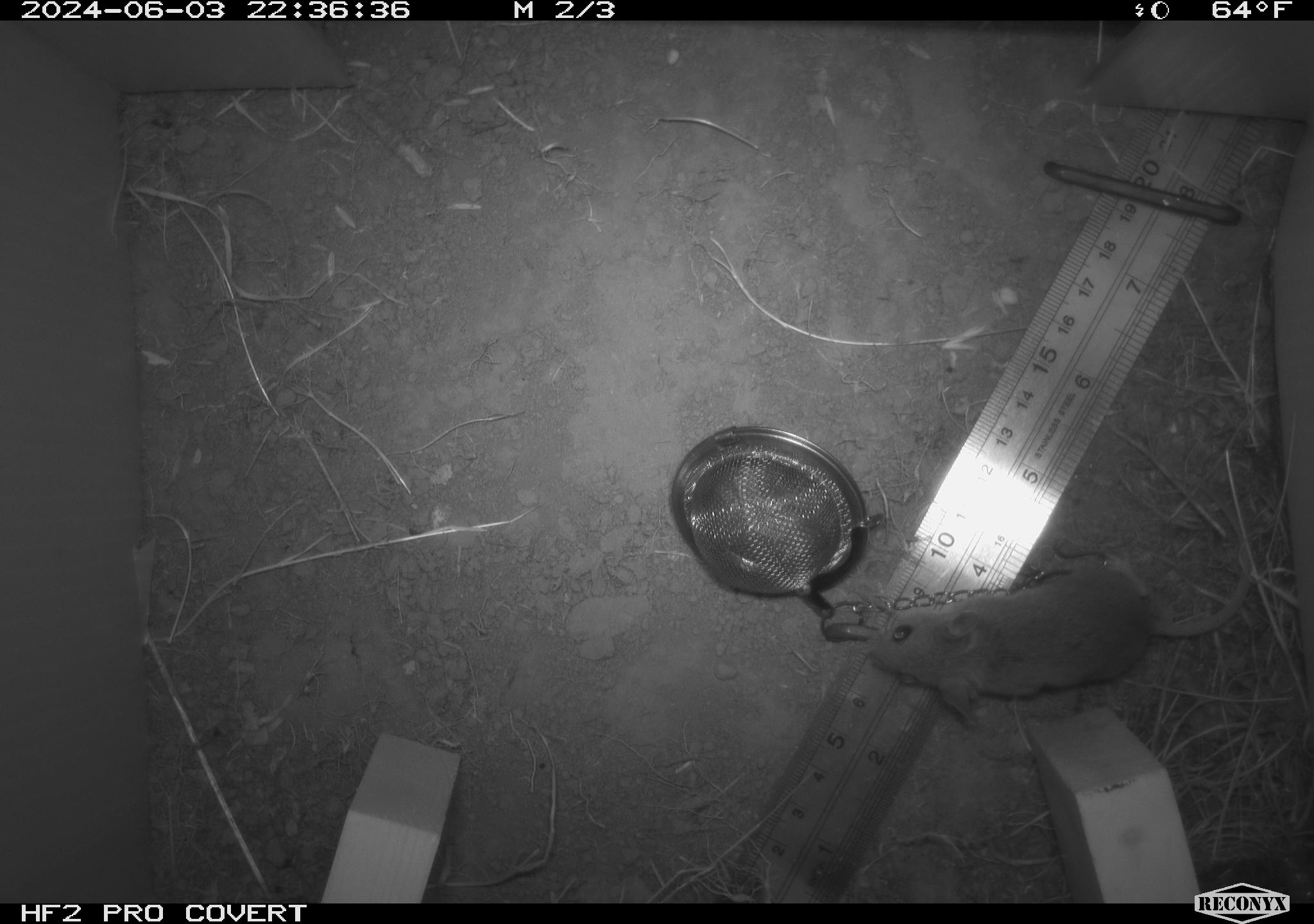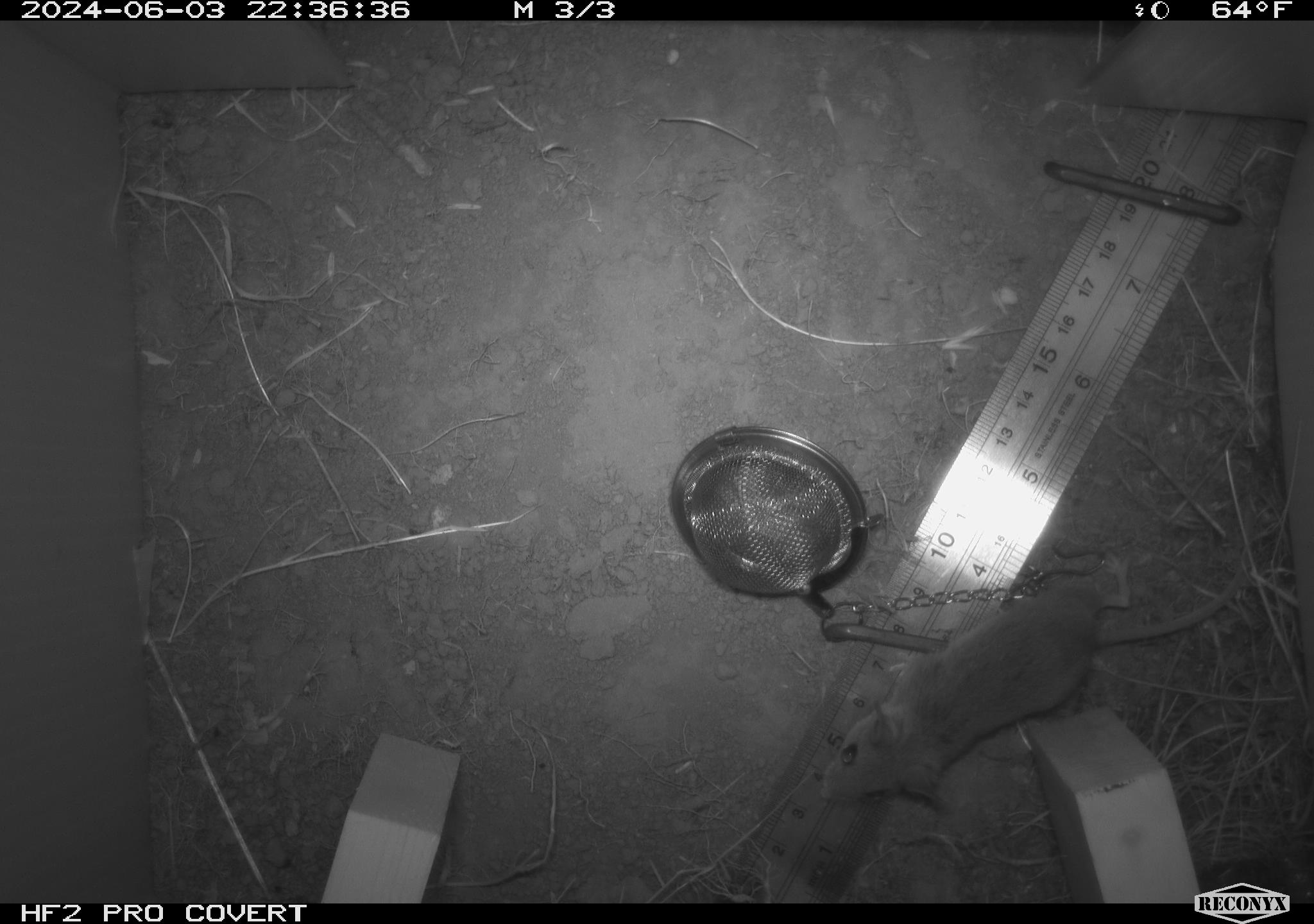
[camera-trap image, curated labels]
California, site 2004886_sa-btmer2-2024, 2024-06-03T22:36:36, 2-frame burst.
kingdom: Animalia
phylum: Chordata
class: Mammalia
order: Rodentia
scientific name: Rodentia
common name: mouse species